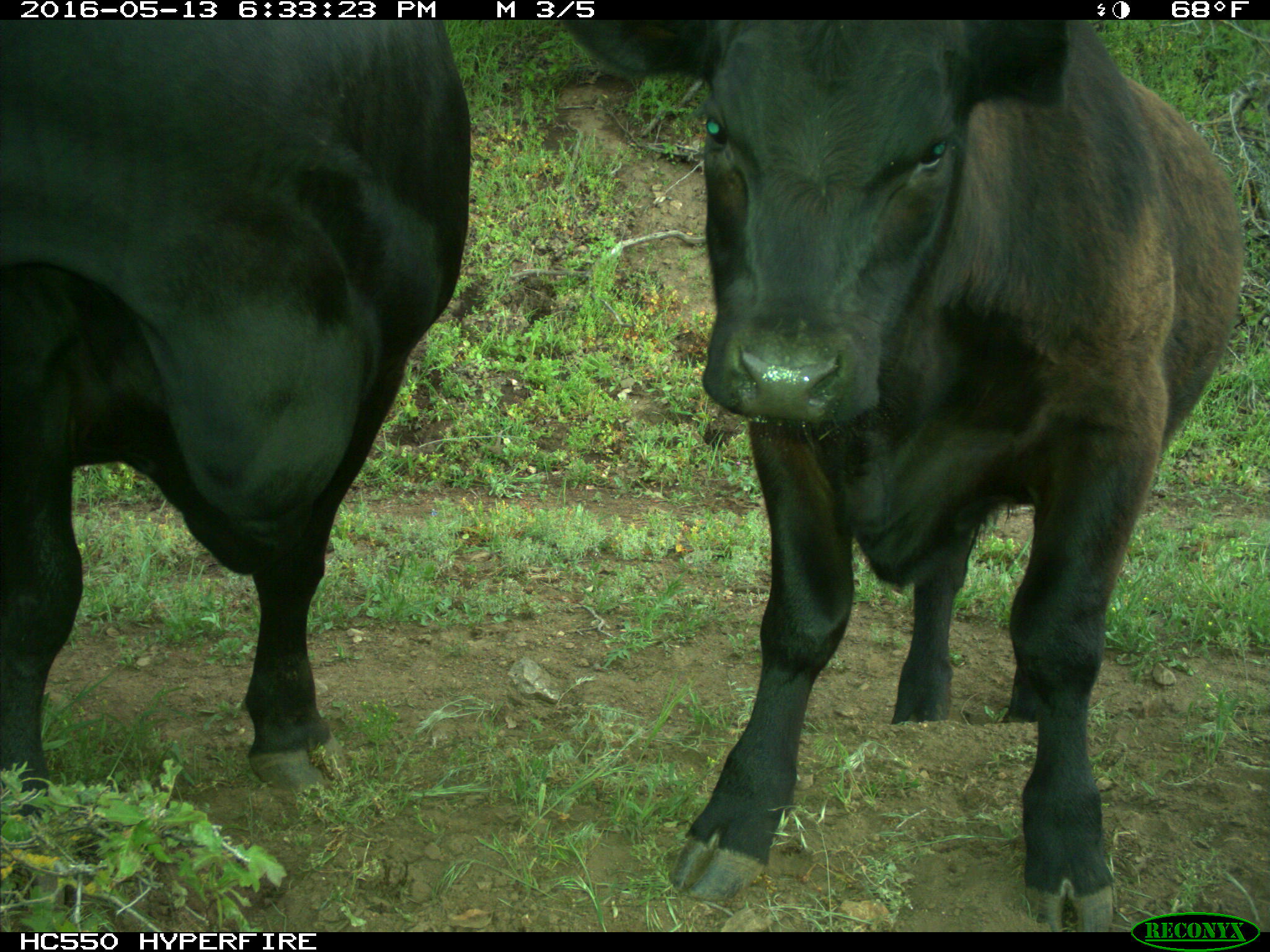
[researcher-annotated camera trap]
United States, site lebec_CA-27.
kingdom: Animalia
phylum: Chordata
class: Mammalia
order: Artiodactyla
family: Bovidae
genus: Bos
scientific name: Bos taurus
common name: domestic cow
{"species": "Bos taurus (domestic cow)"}